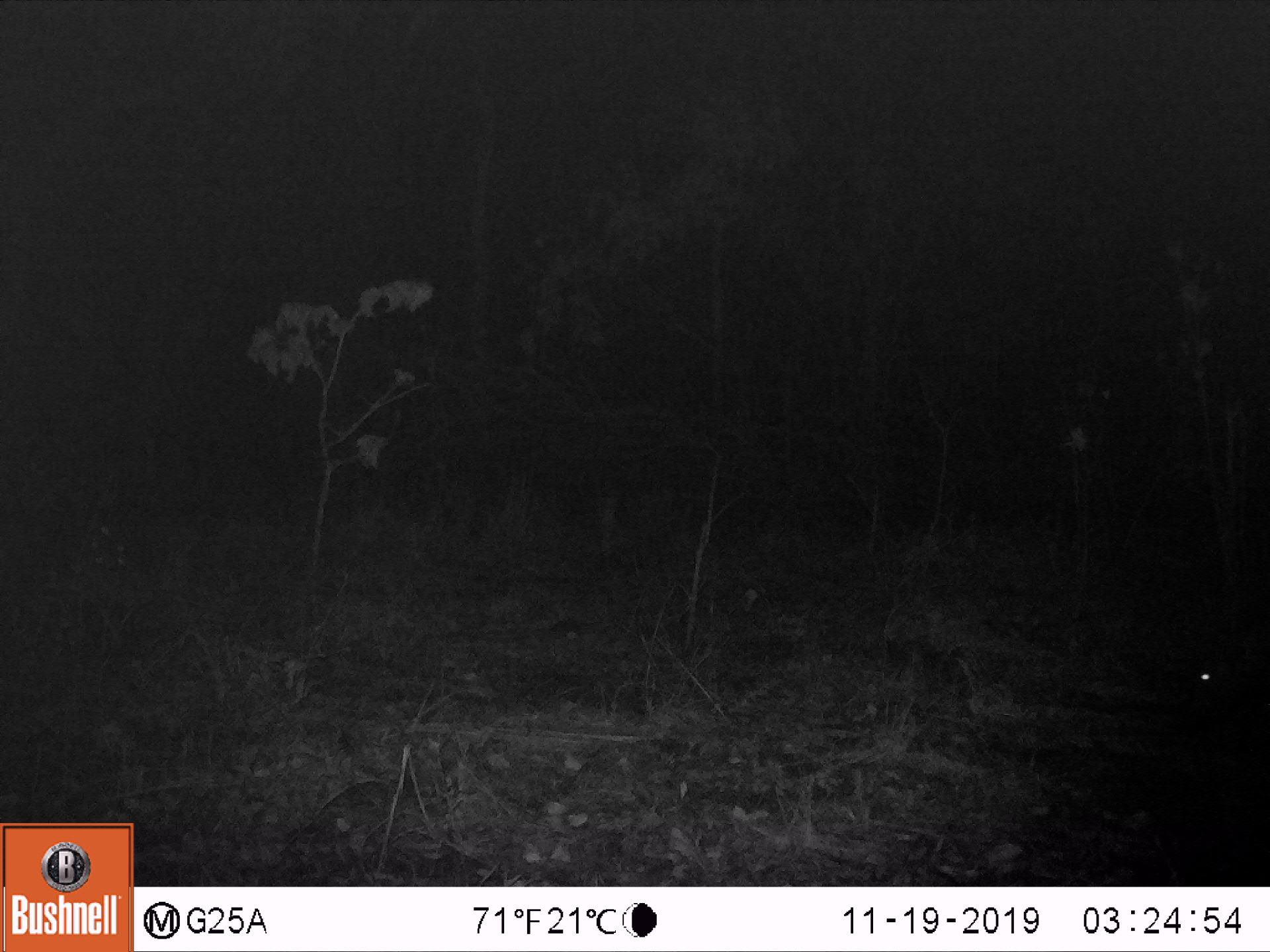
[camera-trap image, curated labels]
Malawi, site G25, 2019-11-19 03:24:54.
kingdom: Animalia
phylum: Chordata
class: Mammalia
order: Artiodactyla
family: Suidae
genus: Potamochoerus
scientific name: Potamochoerus larvatus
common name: bushpig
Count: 1.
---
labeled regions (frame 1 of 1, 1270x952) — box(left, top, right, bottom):
bushpig: box(1171, 611, 1269, 739)